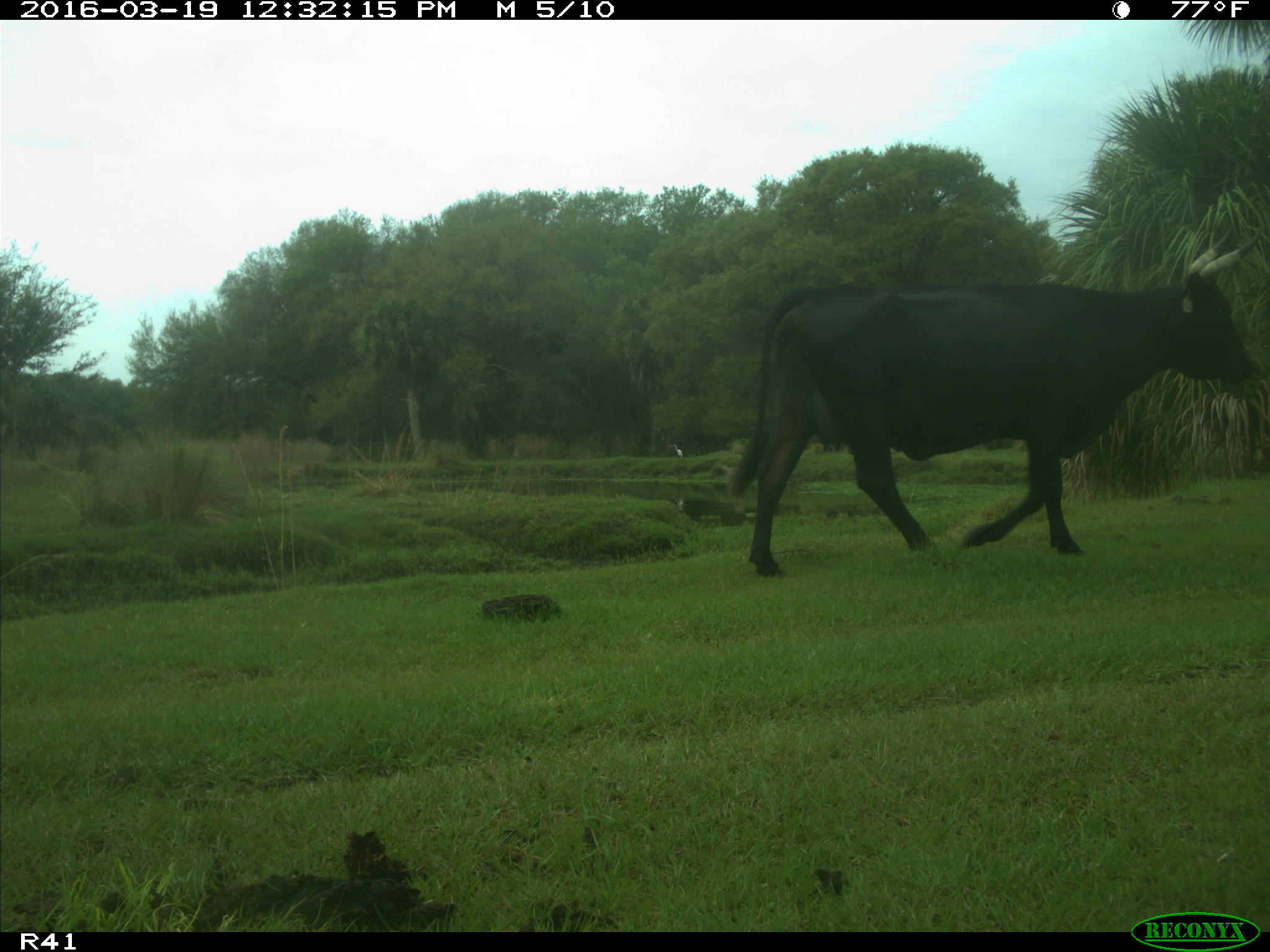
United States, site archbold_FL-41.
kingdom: Animalia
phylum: Chordata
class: Mammalia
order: Artiodactyla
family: Bovidae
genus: Bos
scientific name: Bos taurus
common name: domestic cow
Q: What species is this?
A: Bos taurus (domestic cow).